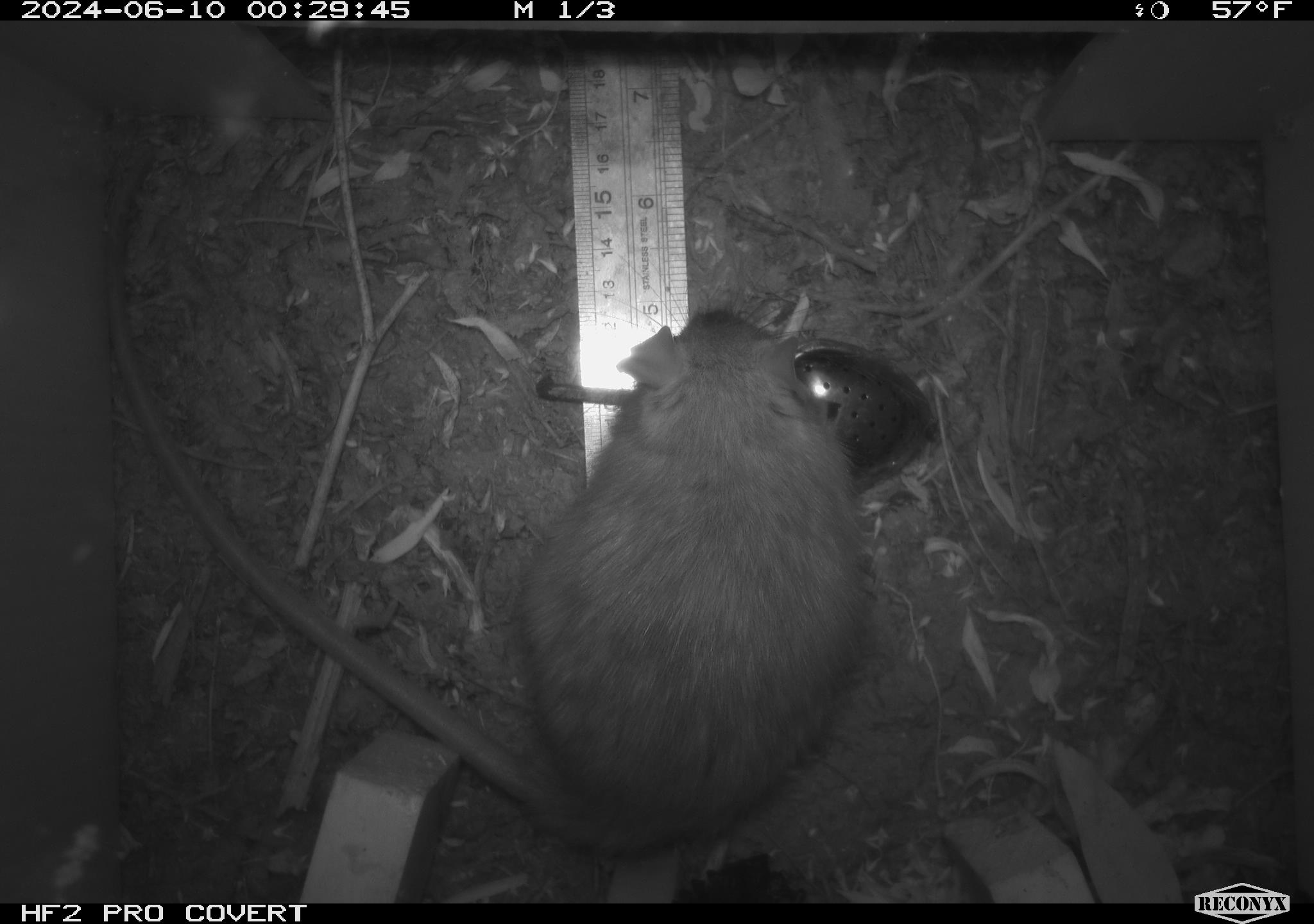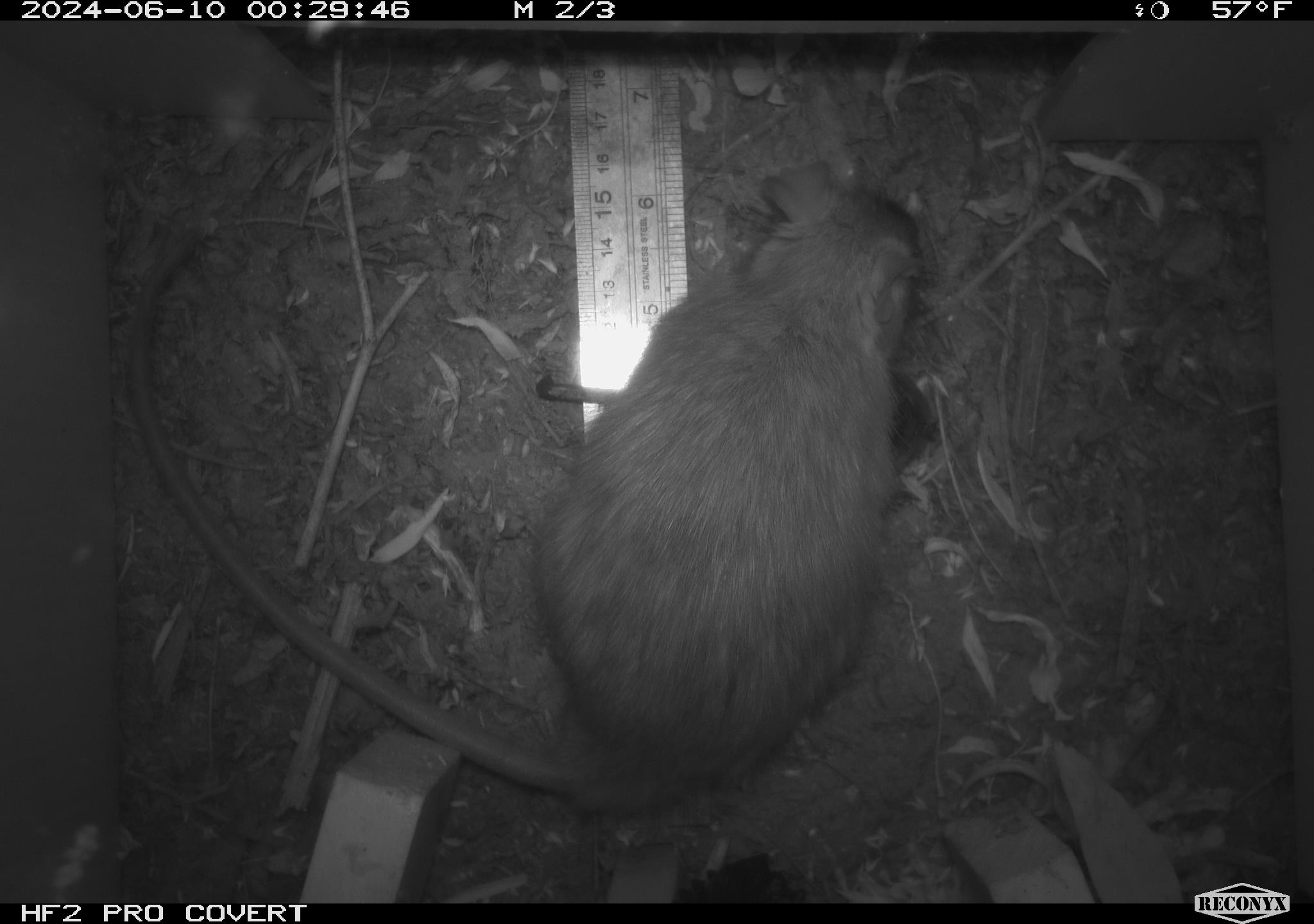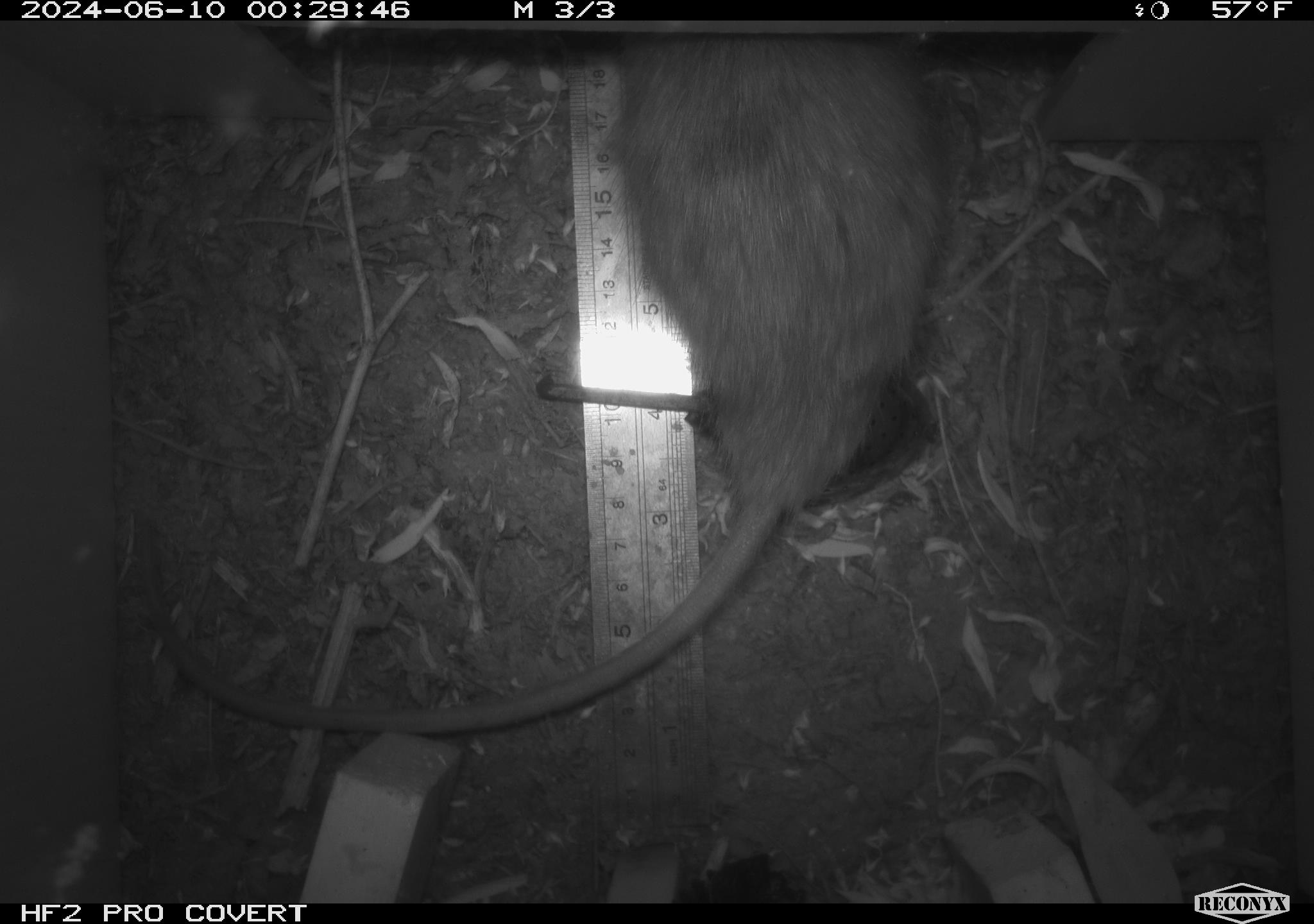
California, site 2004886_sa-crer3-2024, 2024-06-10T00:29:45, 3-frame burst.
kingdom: Animalia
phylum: Chordata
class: Mammalia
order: Rodentia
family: Muridae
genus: Rattus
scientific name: Rattus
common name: rat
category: rattus species